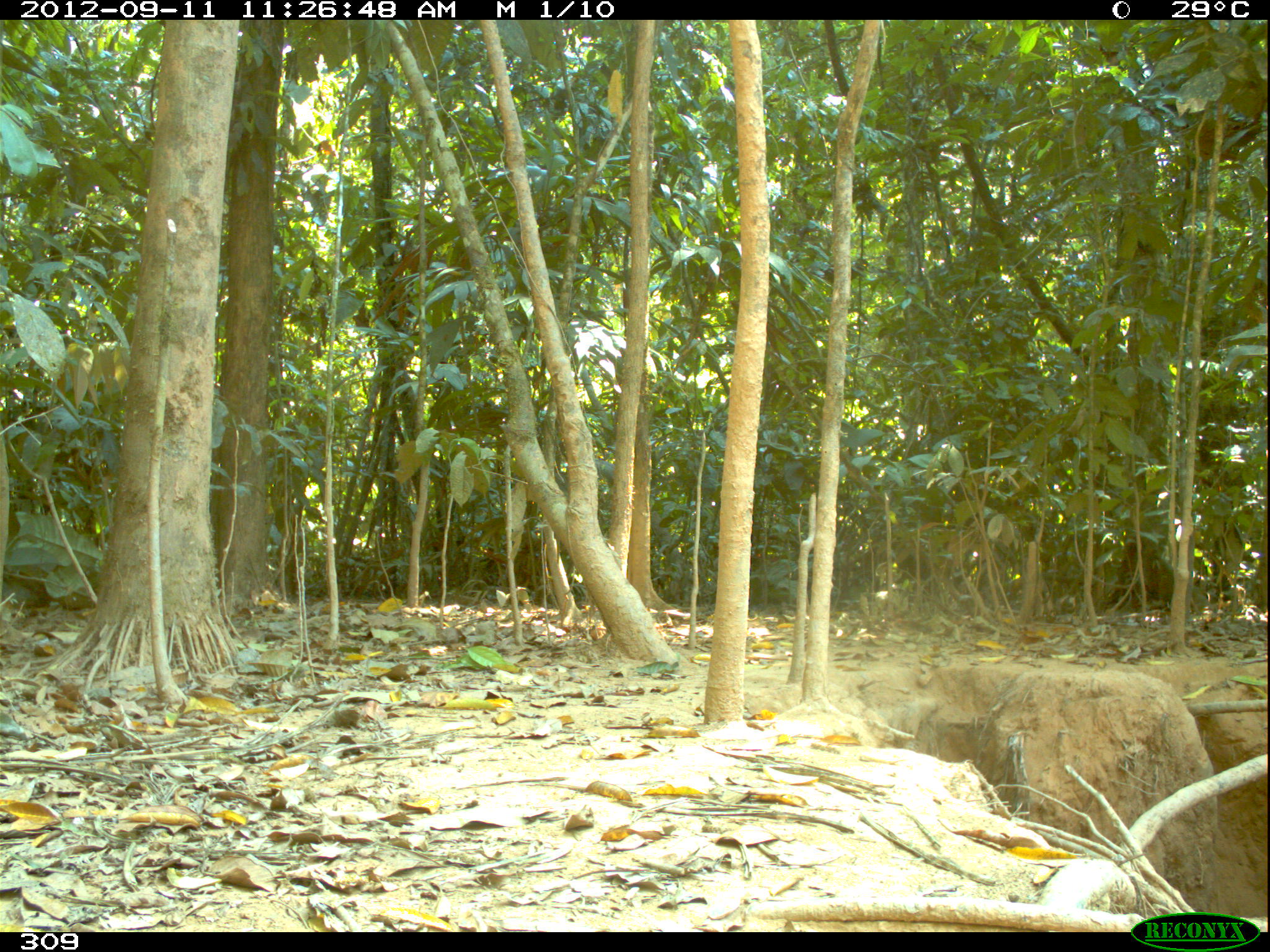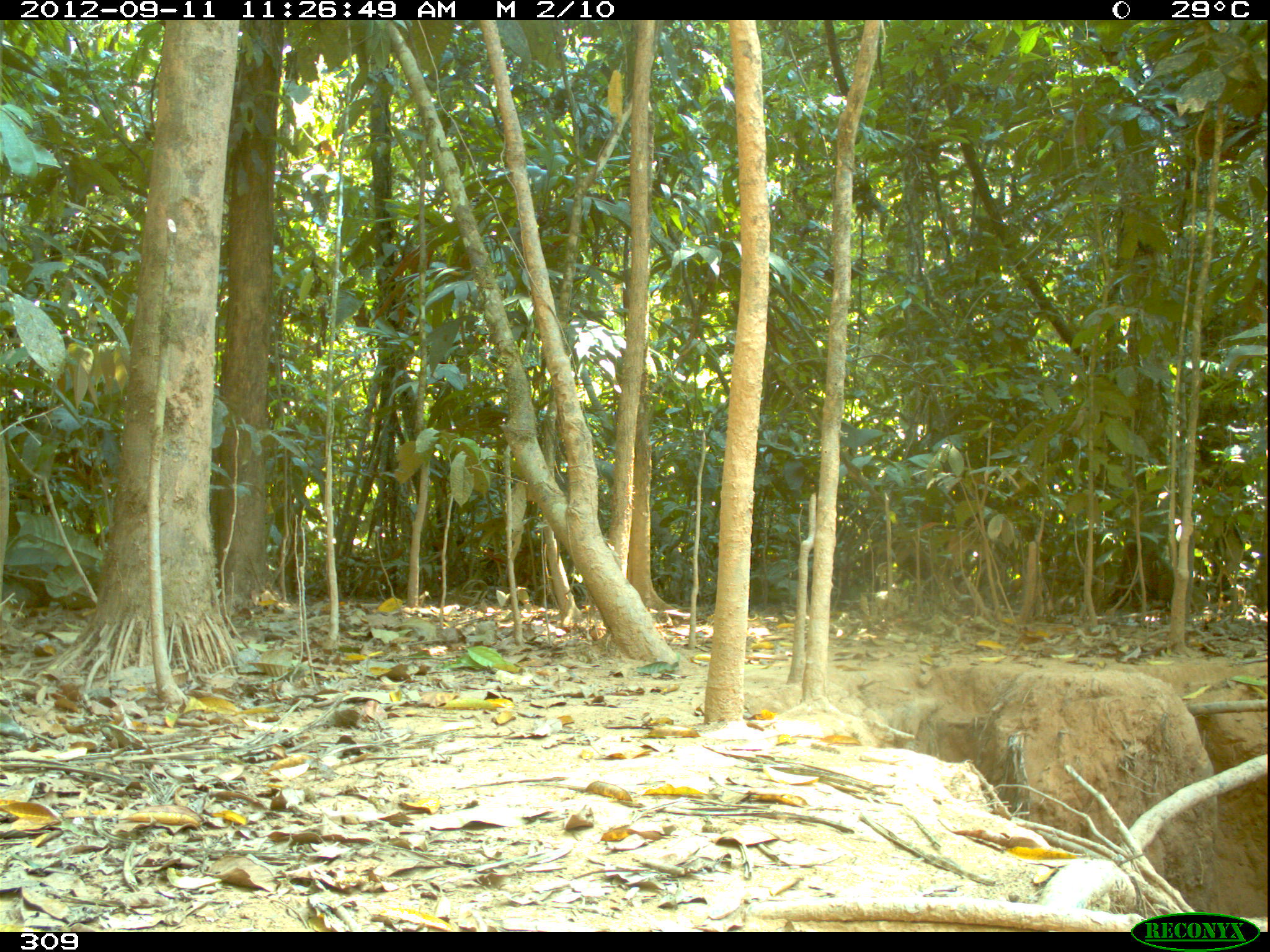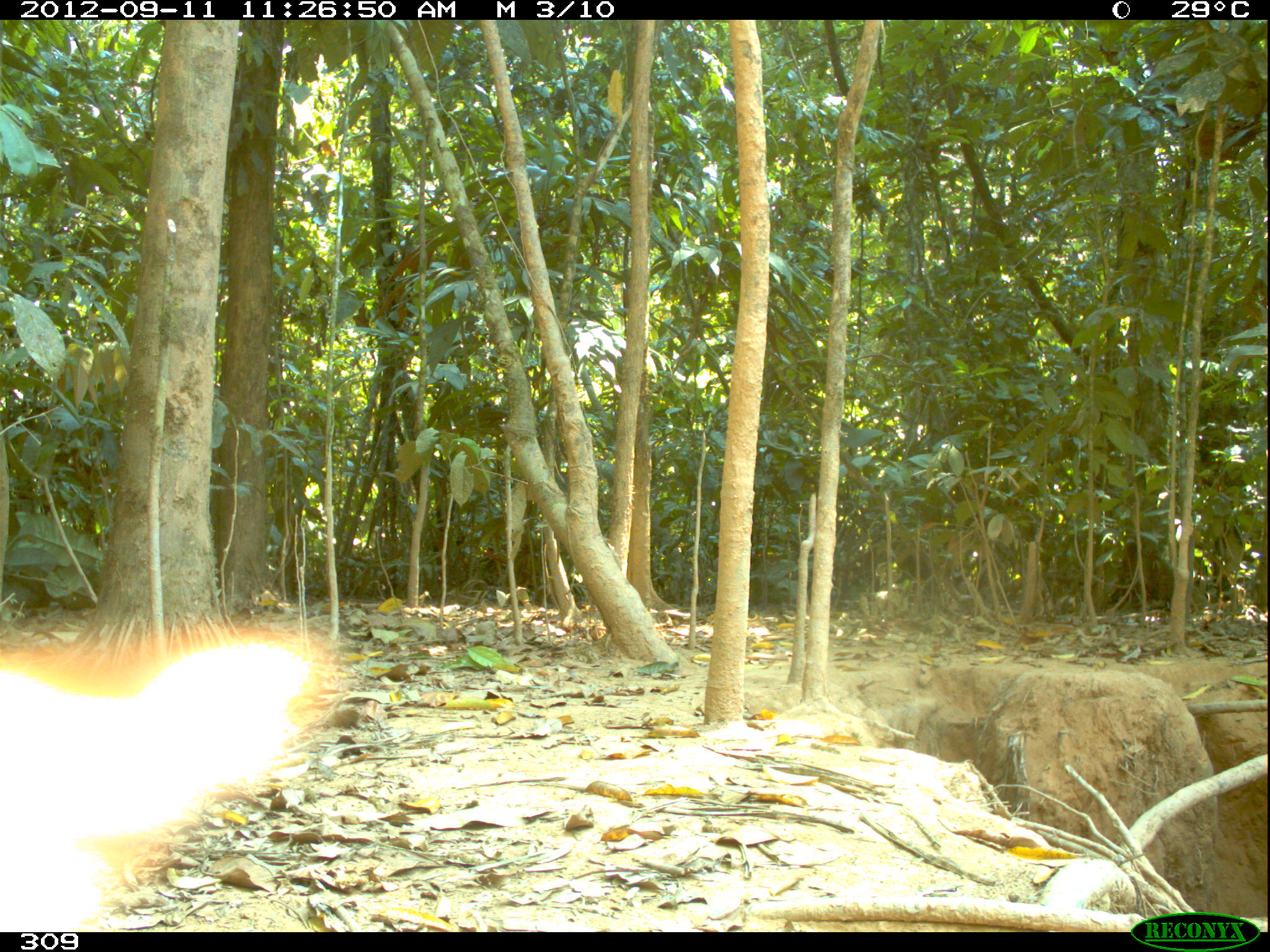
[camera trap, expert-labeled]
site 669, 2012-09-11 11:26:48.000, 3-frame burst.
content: unidentified animal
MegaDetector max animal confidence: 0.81